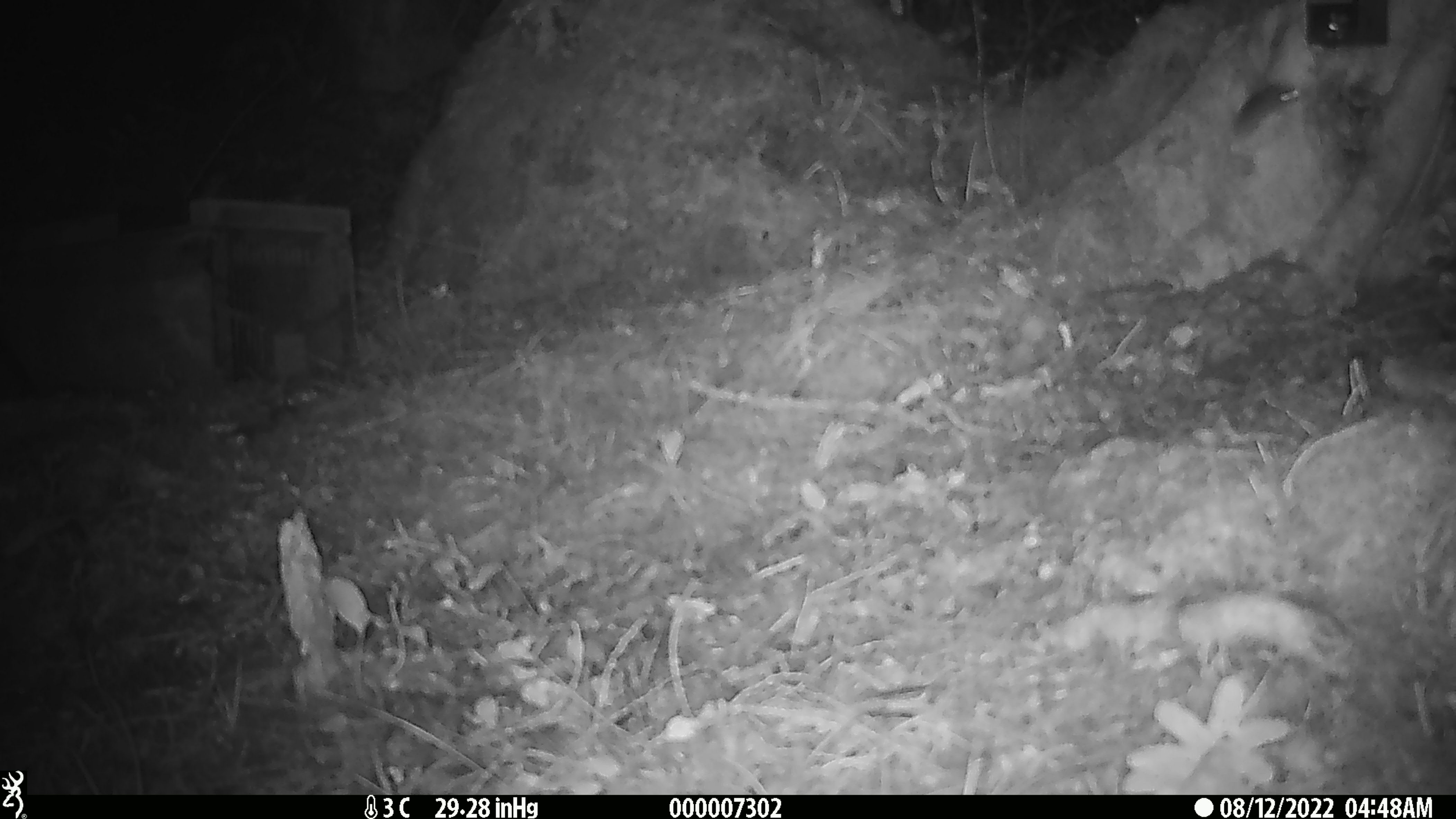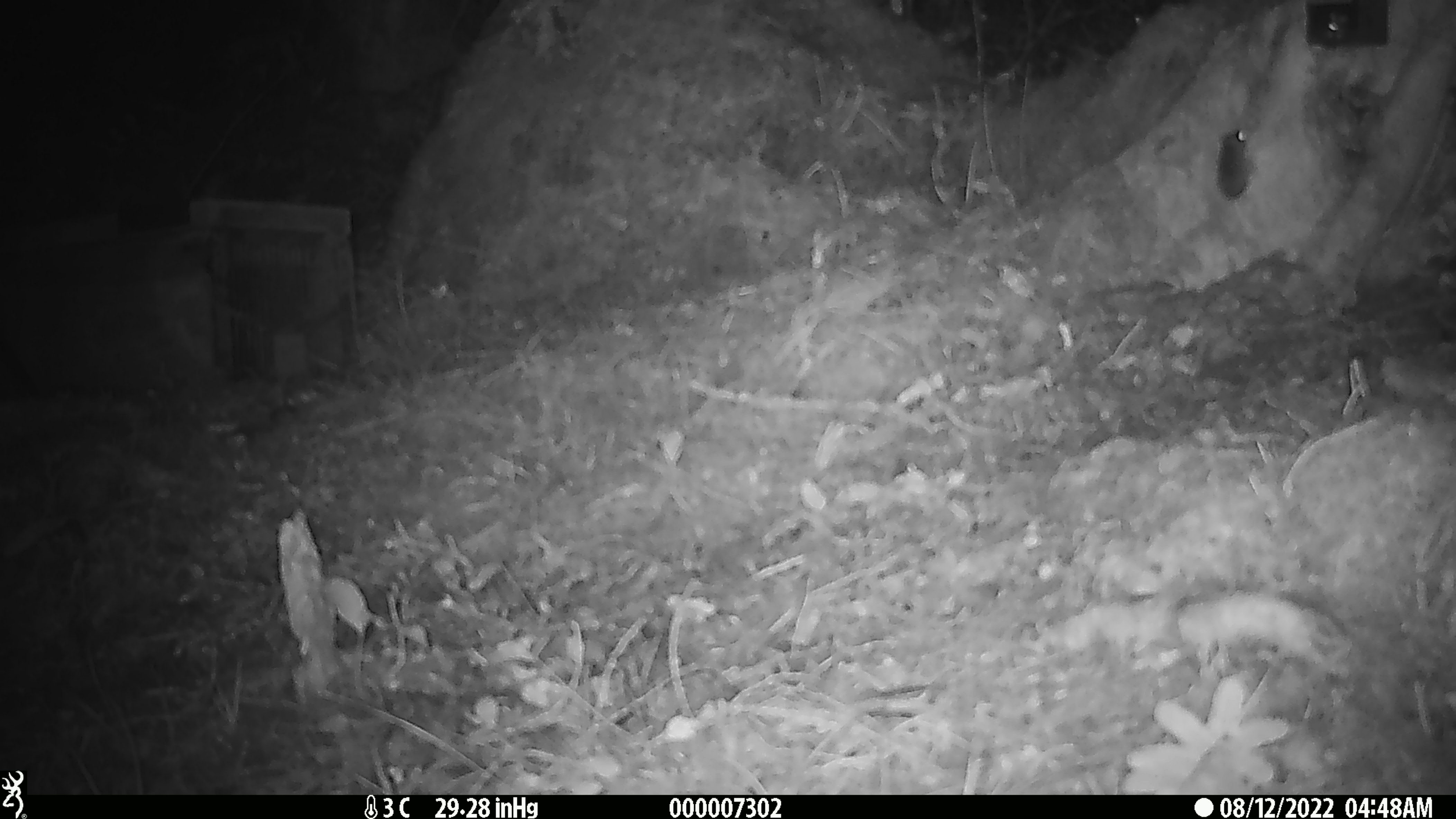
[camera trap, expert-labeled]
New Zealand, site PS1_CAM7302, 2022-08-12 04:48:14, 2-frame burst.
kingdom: Animalia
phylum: Chordata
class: Mammalia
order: Rodentia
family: Muridae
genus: Mus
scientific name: Mus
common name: mouse